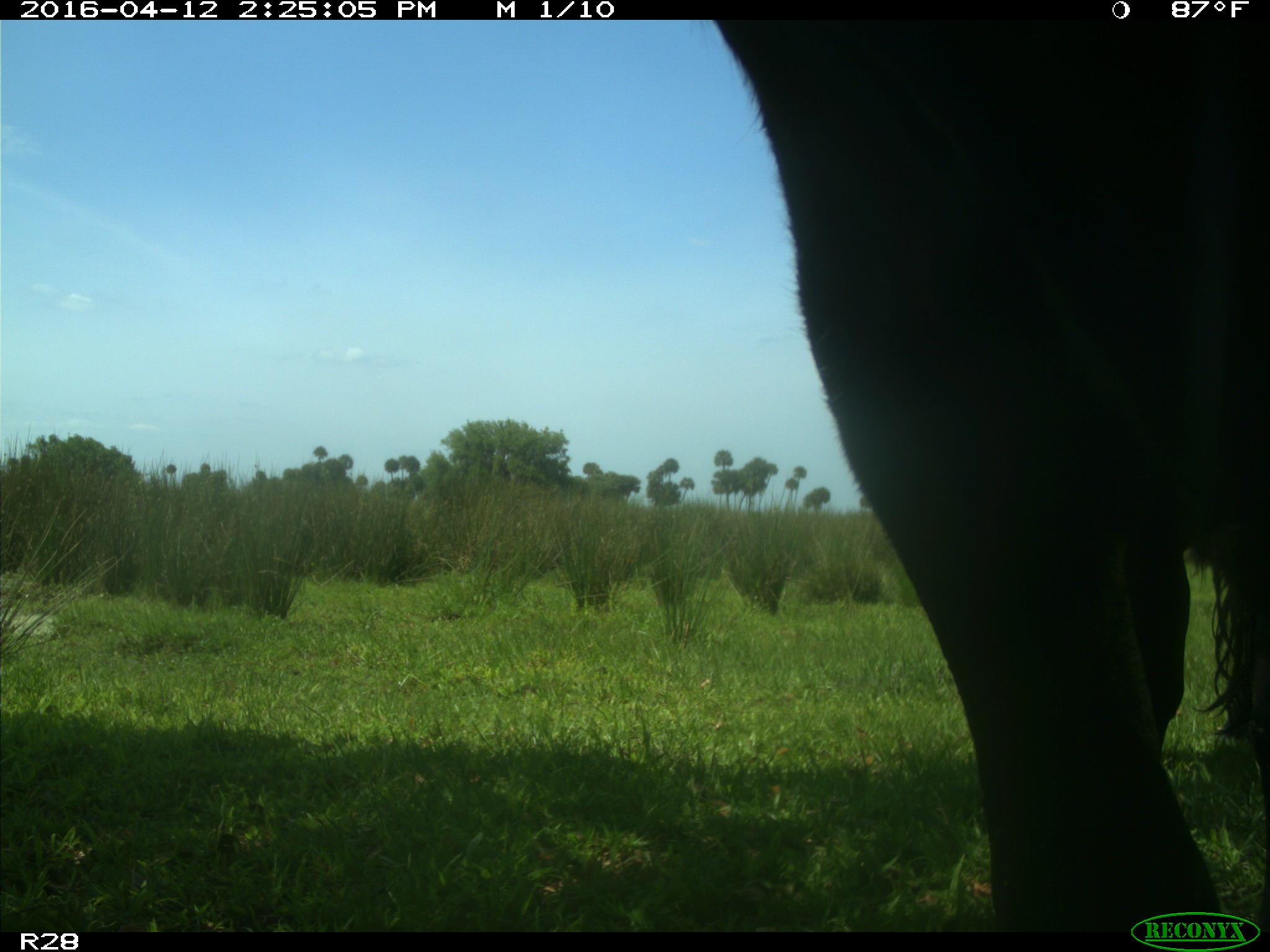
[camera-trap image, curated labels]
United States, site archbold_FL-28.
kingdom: Animalia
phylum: Chordata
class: Mammalia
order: Artiodactyla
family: Bovidae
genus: Bos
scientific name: Bos taurus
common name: domestic cow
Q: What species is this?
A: Bos taurus (domestic cow).